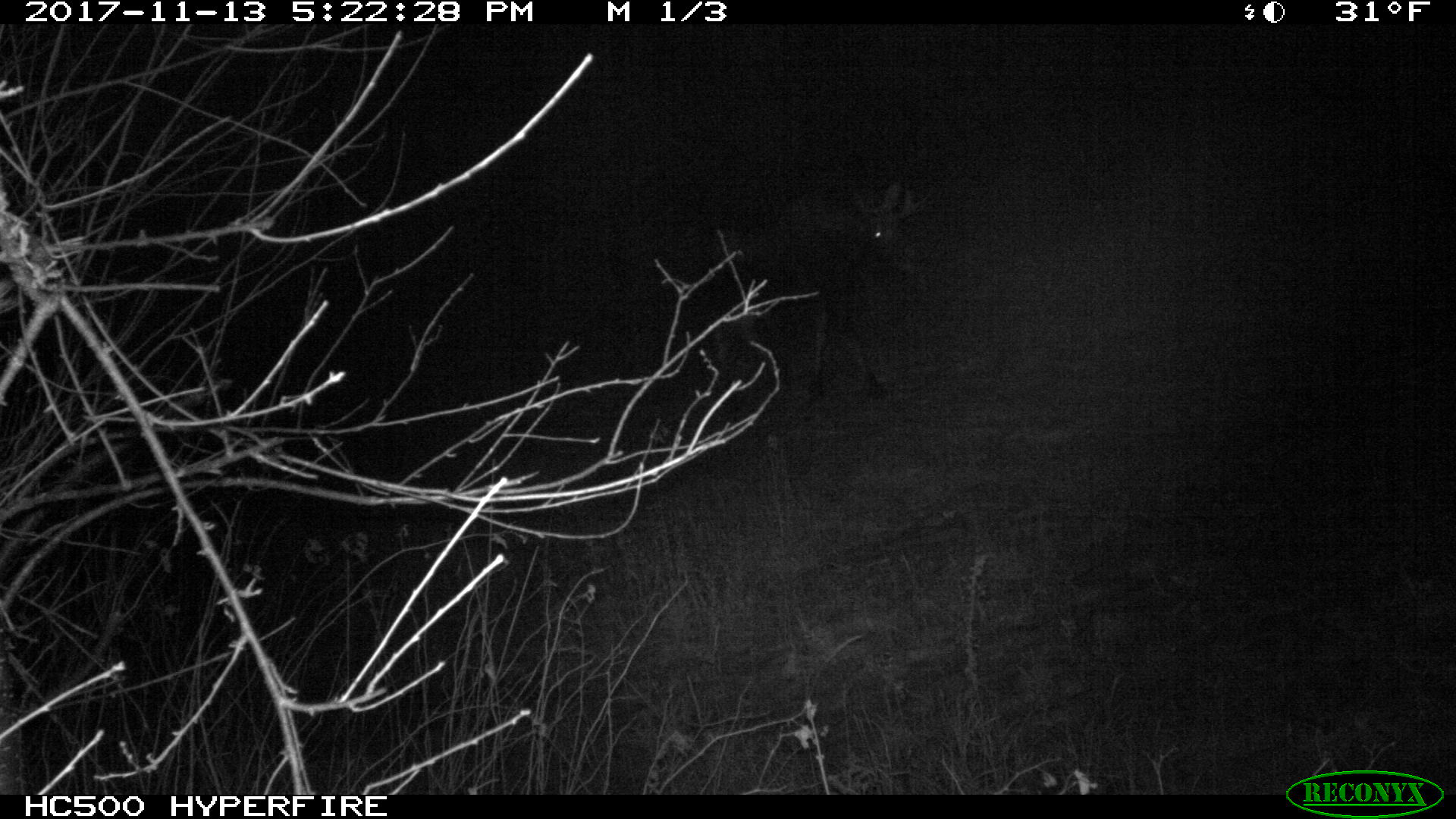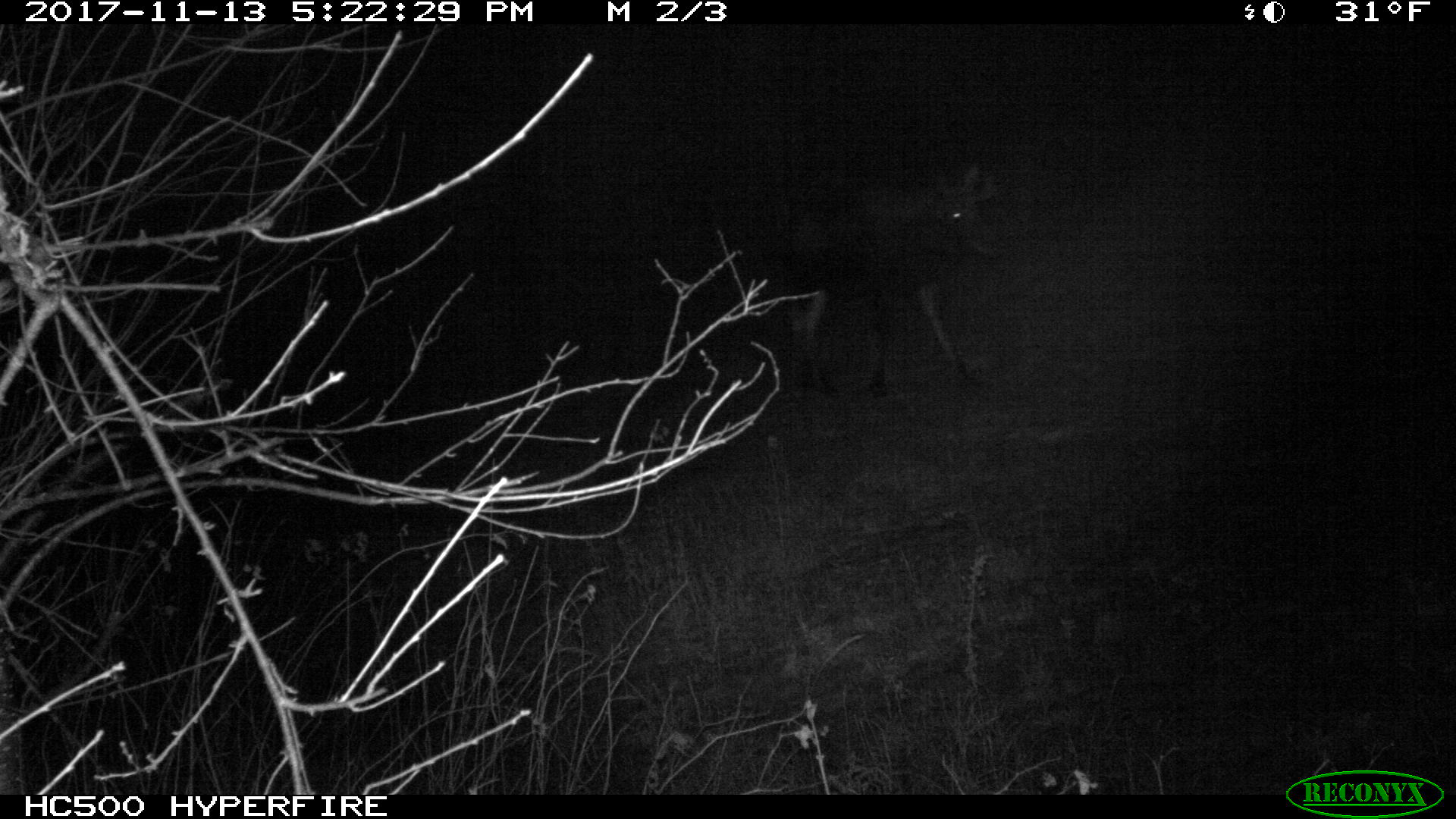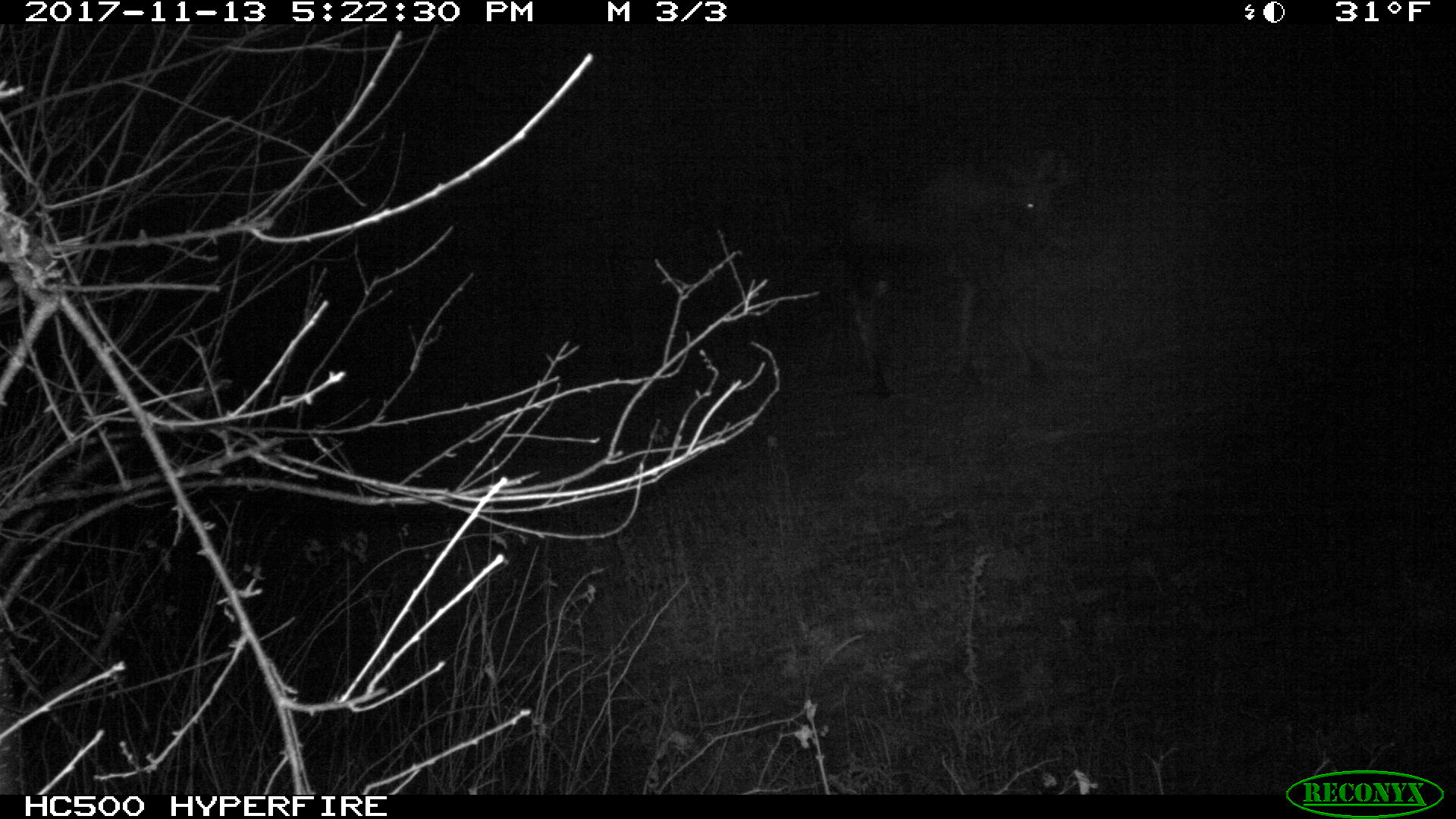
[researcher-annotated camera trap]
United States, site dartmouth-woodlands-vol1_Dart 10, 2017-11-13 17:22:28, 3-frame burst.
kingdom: Animalia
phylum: Chordata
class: Mammalia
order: Artiodactyla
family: Cervidae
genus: Alces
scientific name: Alces alces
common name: moose